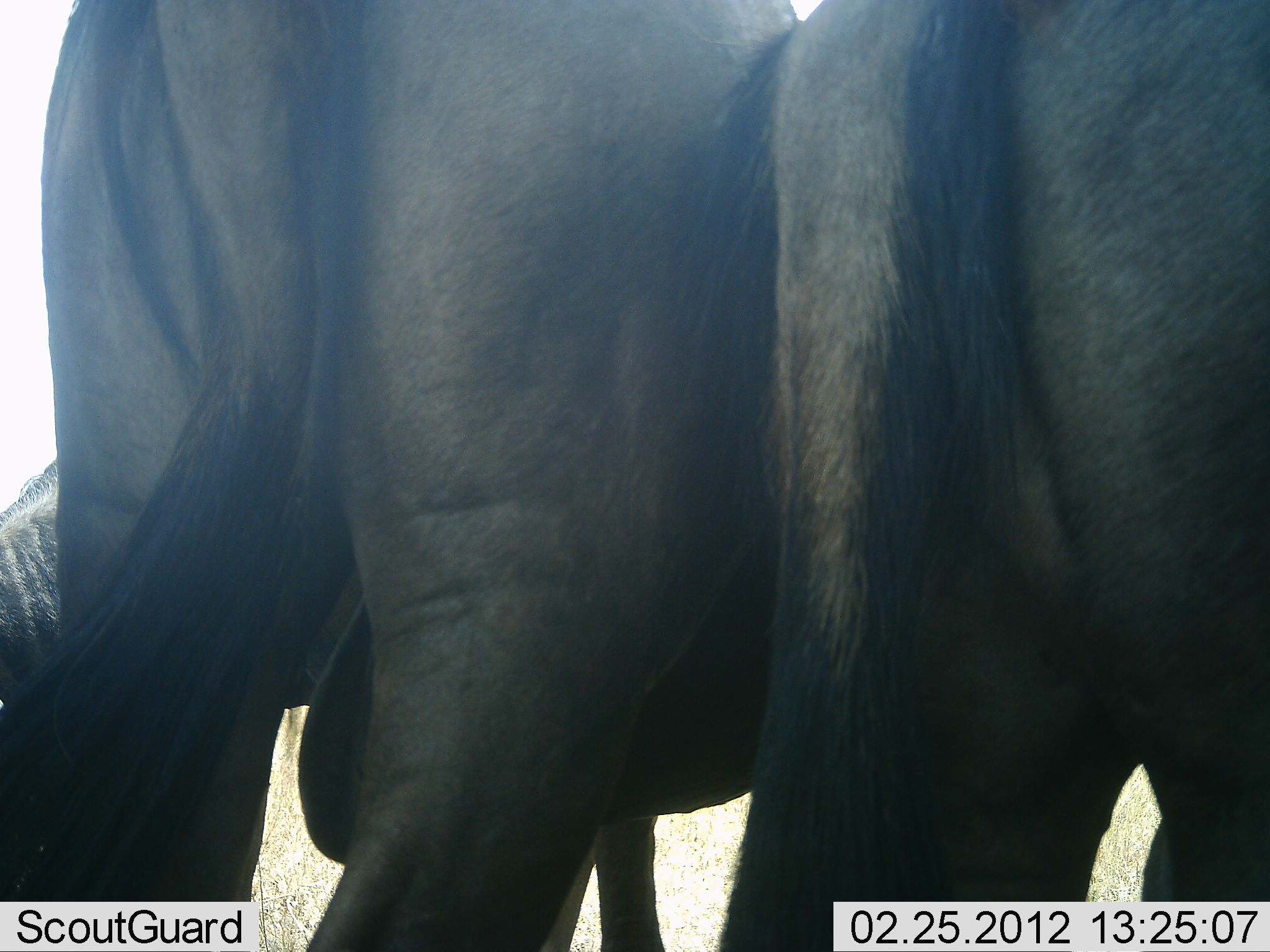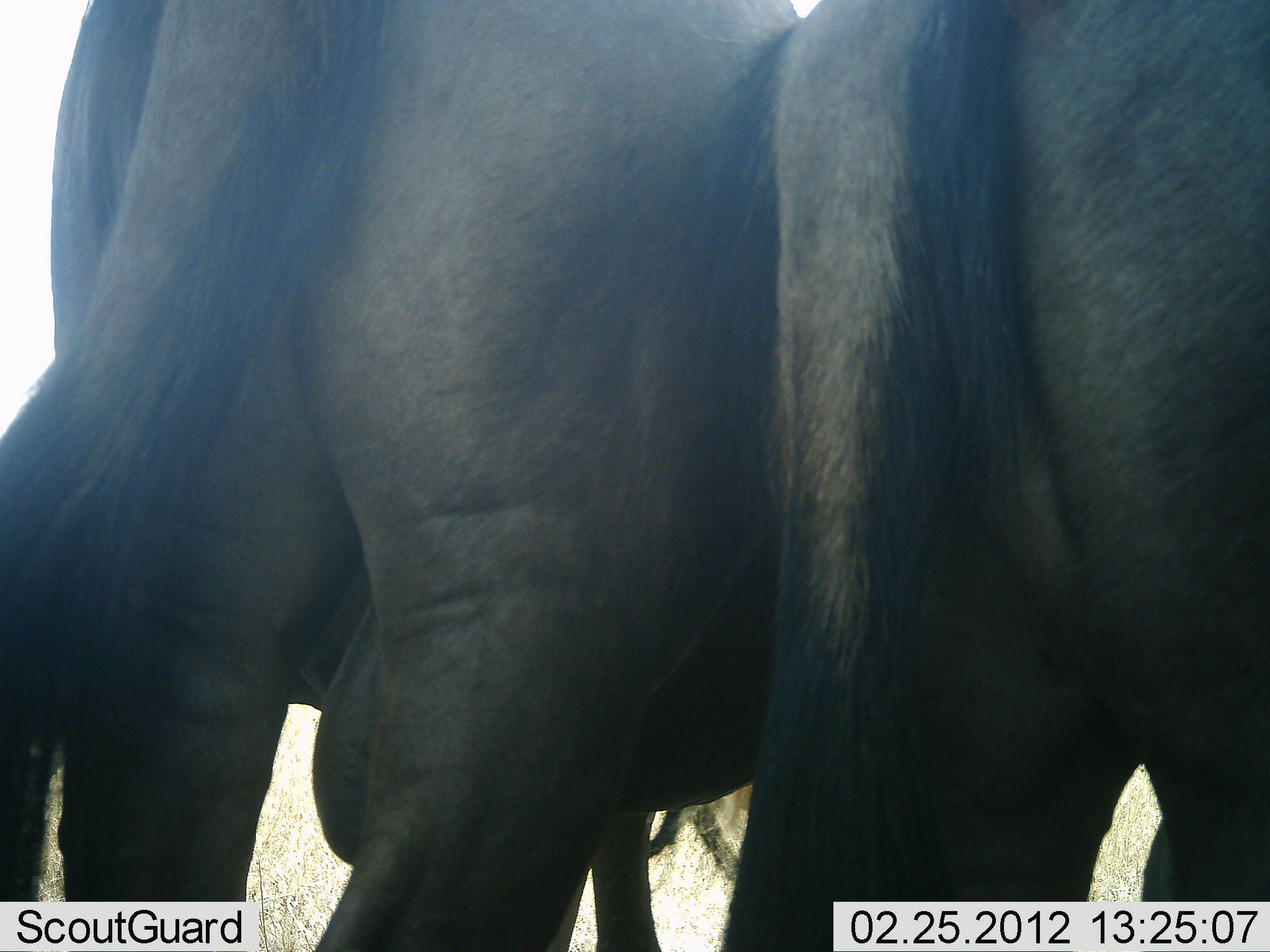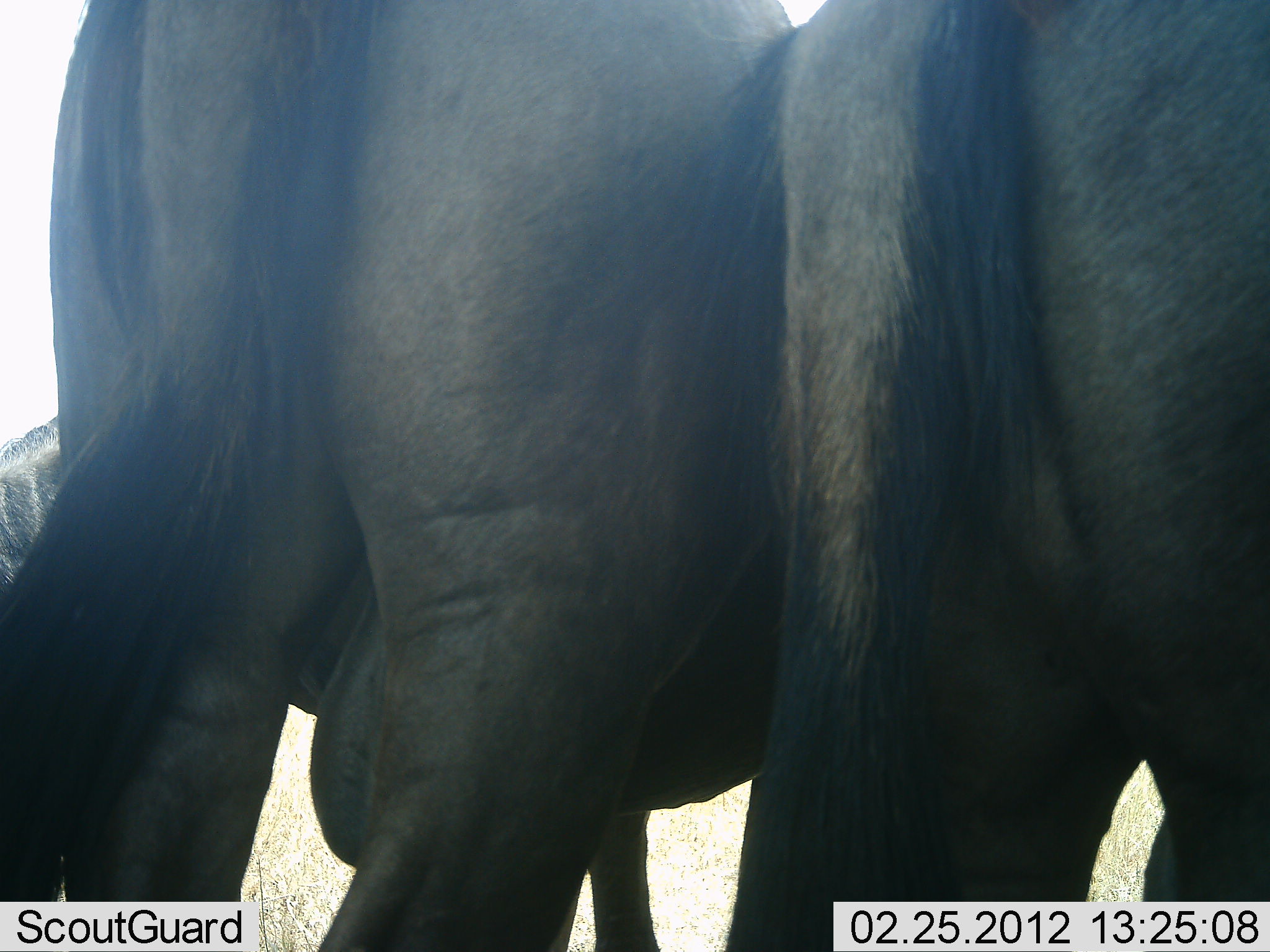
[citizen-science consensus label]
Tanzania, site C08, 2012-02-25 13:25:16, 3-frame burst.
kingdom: Animalia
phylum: Chordata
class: Mammalia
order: Artiodactyla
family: Bovidae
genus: Connochaetes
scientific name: Connochaetes taurinus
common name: blue wildebeest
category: wildebeest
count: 2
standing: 94%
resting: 0%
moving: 0%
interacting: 12%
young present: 0%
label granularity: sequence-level